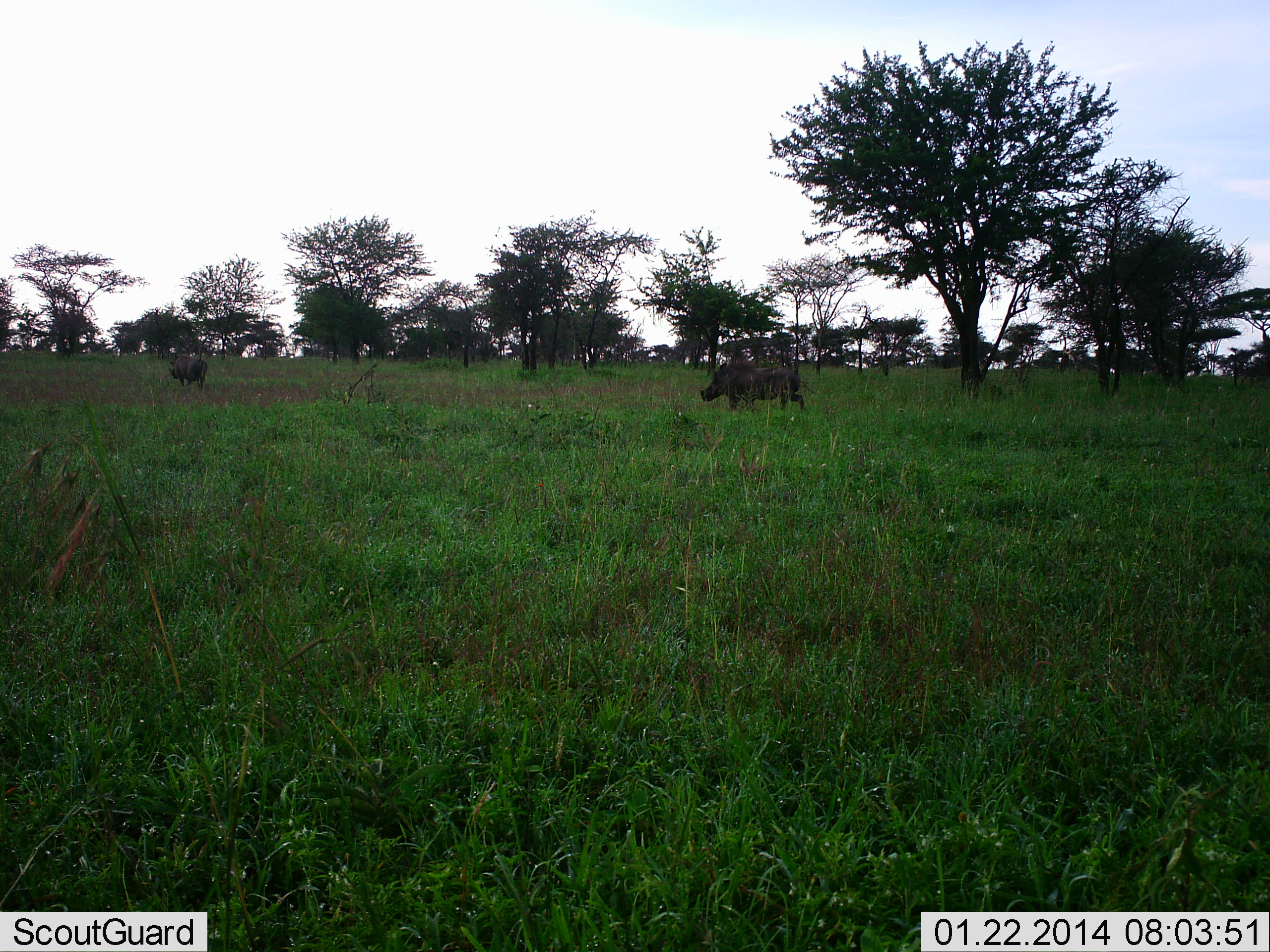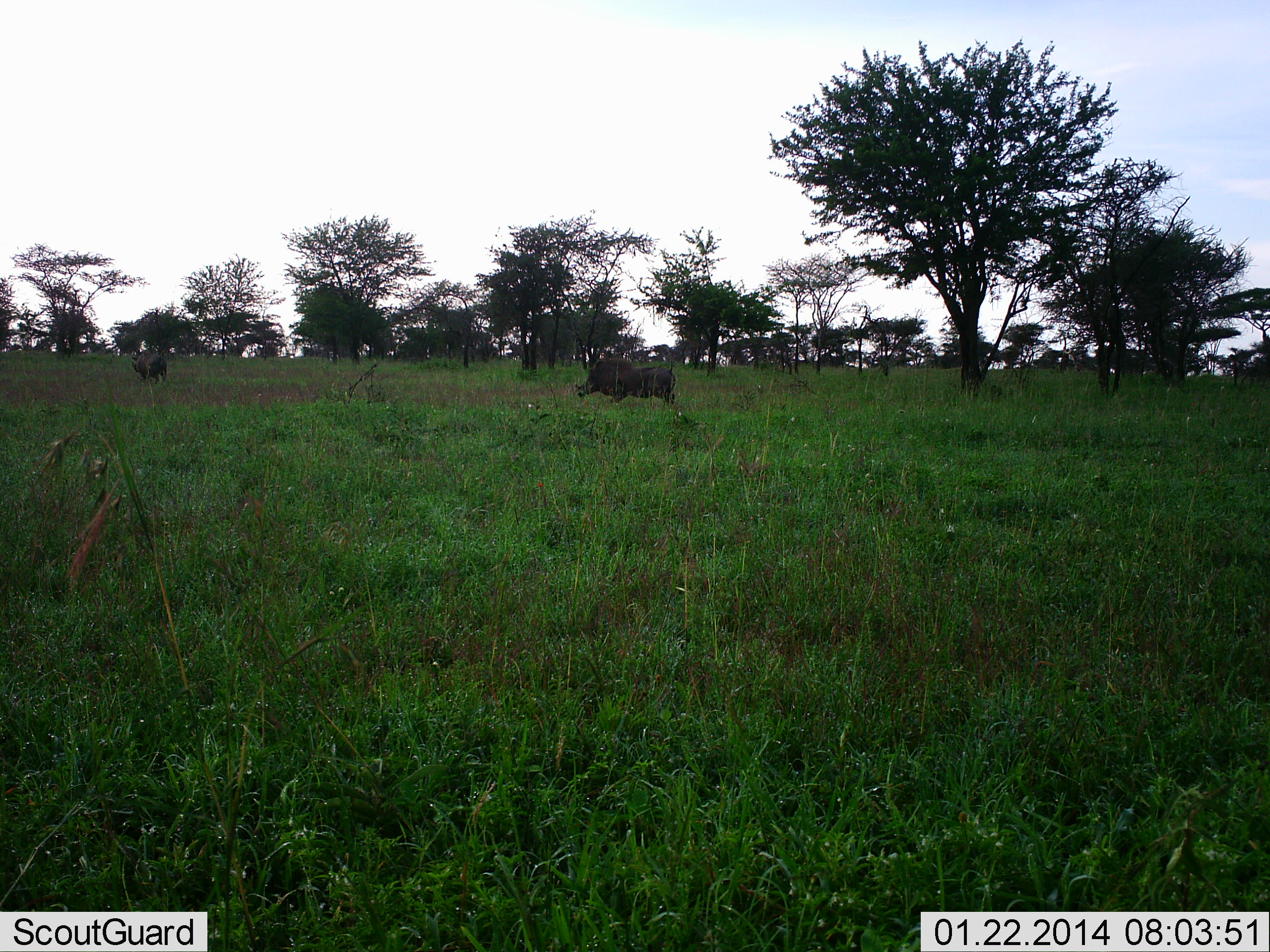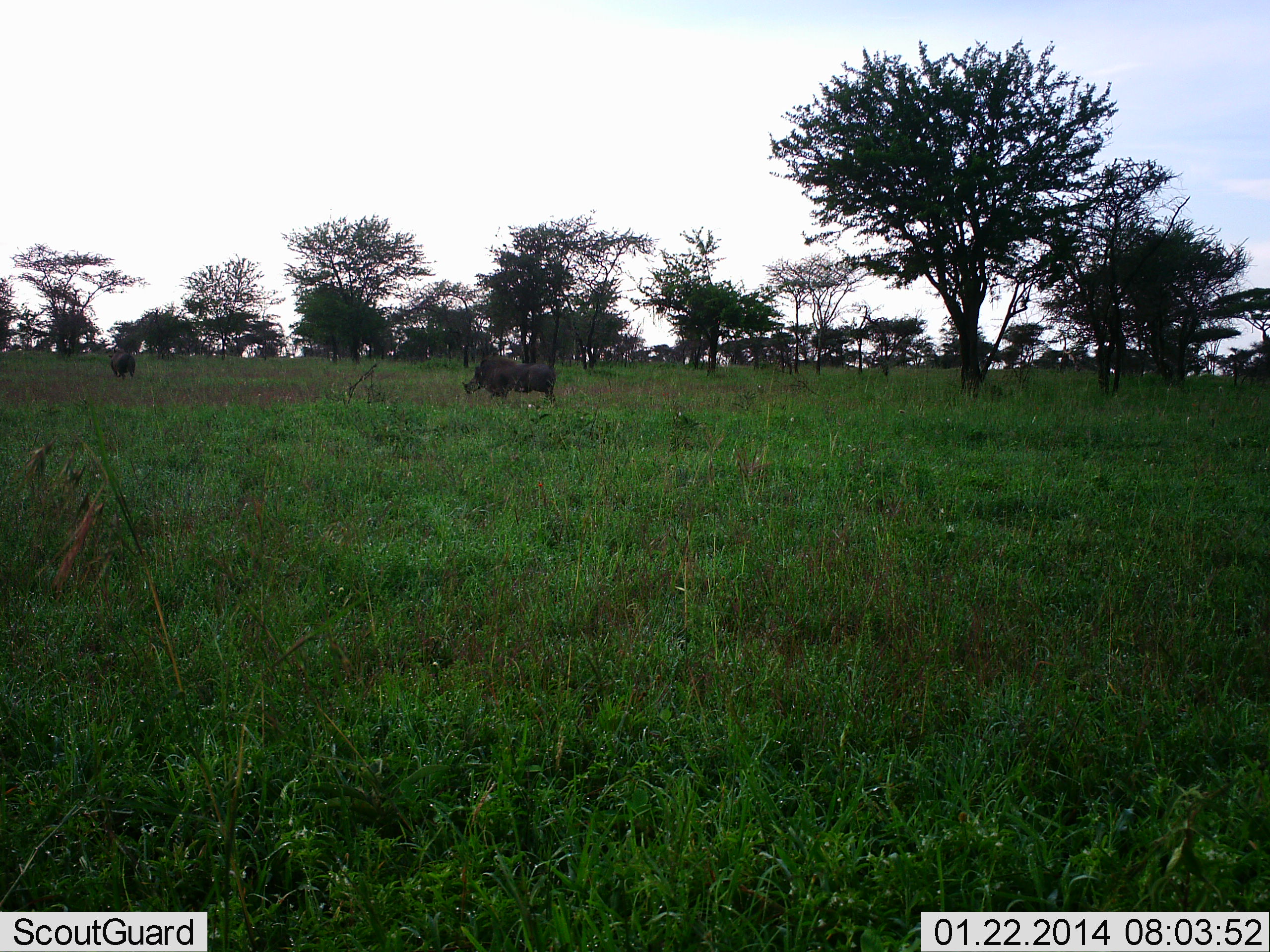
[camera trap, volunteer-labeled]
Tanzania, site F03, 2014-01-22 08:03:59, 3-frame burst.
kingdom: Animalia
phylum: Chordata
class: Mammalia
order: Artiodactyla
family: Suidae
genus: Phacochoerus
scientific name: Phacochoerus africanus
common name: warthog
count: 2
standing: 10%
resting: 0%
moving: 90%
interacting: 0%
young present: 0%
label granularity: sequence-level